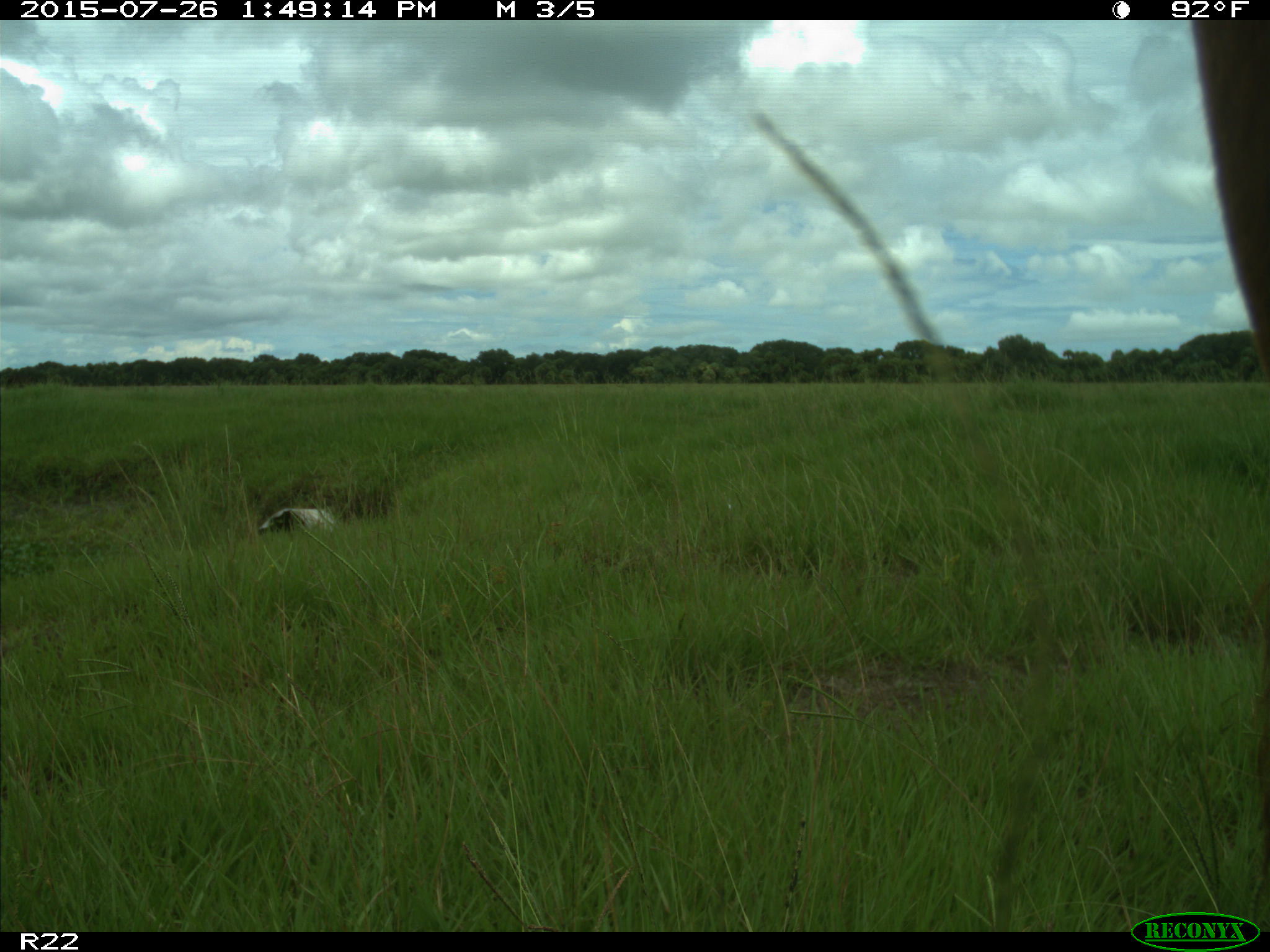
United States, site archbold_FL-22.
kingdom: Animalia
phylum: Chordata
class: Mammalia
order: Artiodactyla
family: Bovidae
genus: Bos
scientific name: Bos taurus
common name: domestic cow